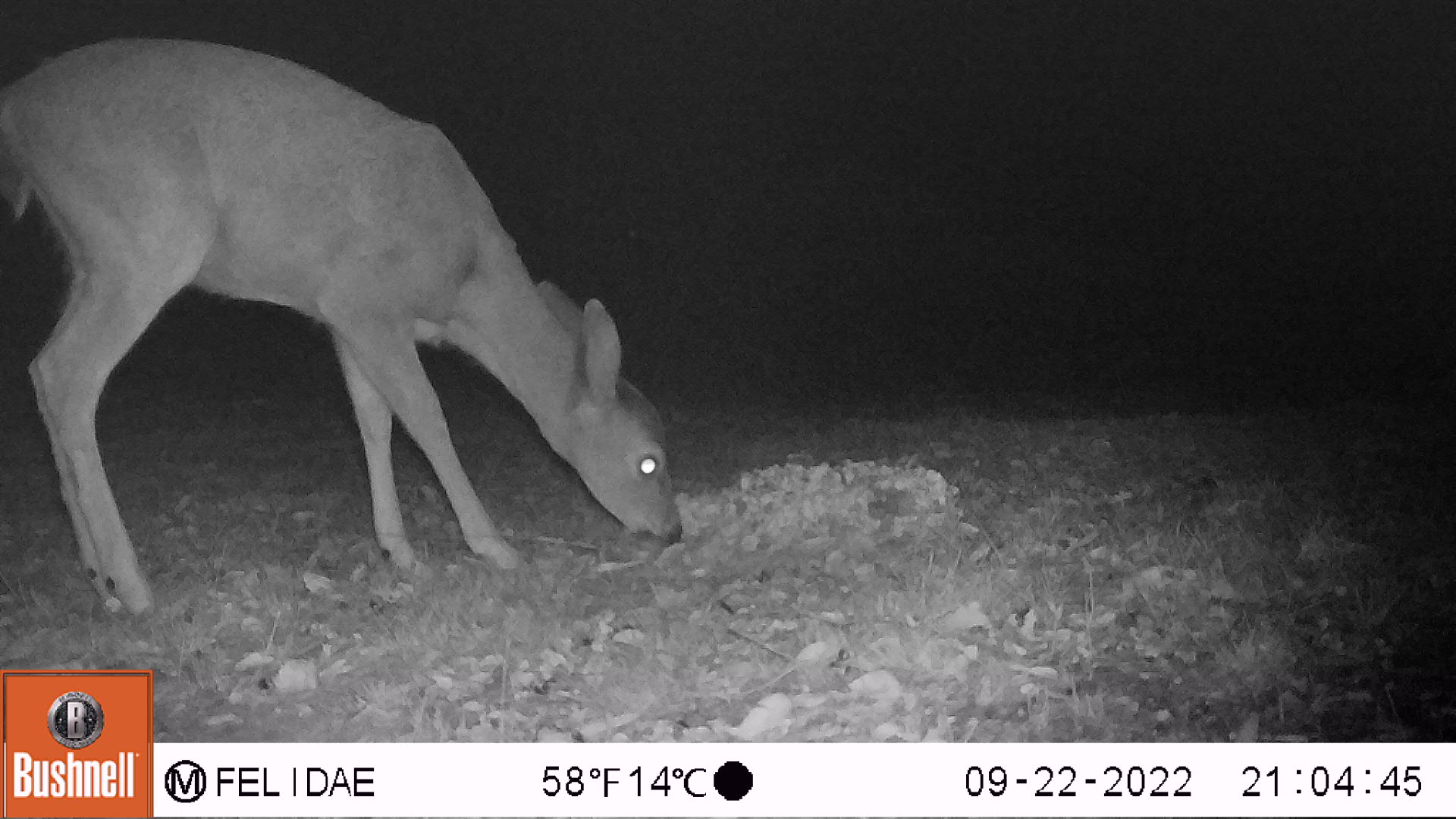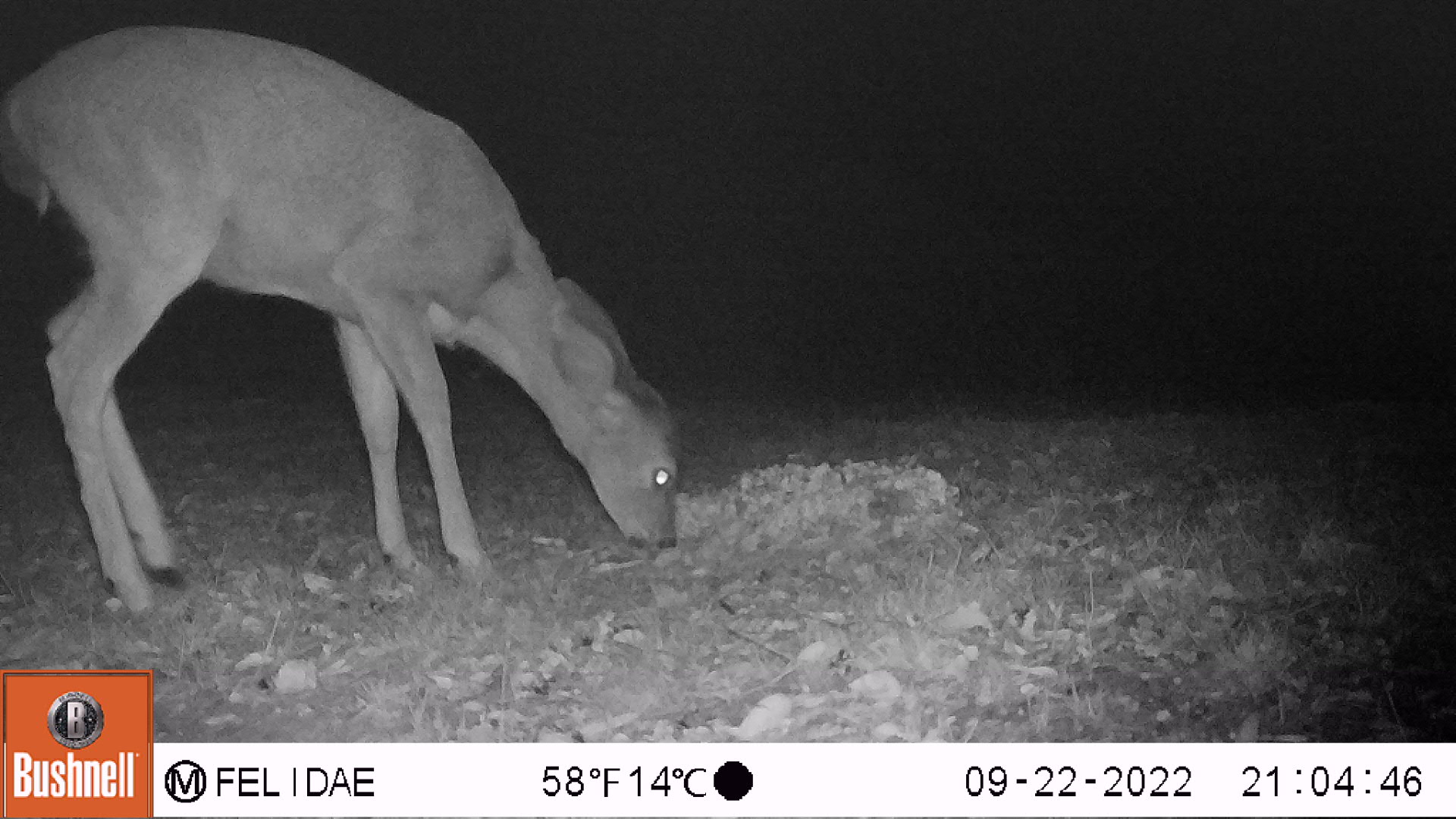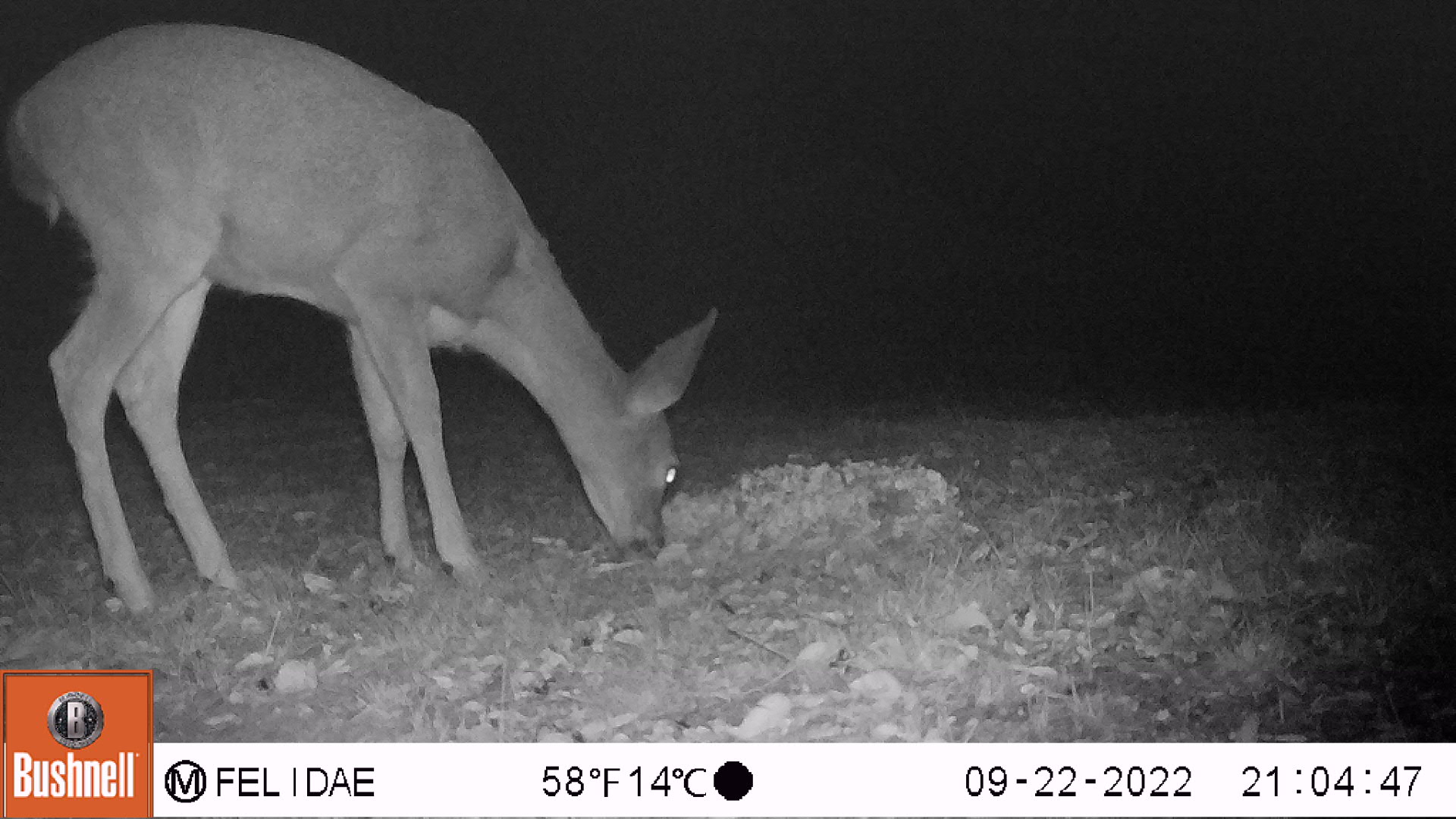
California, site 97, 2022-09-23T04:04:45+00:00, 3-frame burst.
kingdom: Animalia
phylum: Chordata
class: Mammalia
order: Artiodactyla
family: Cervidae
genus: Odocoileus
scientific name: Odocoileus hemionus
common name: mule deer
Mule deer (Odocoileus hemionus).